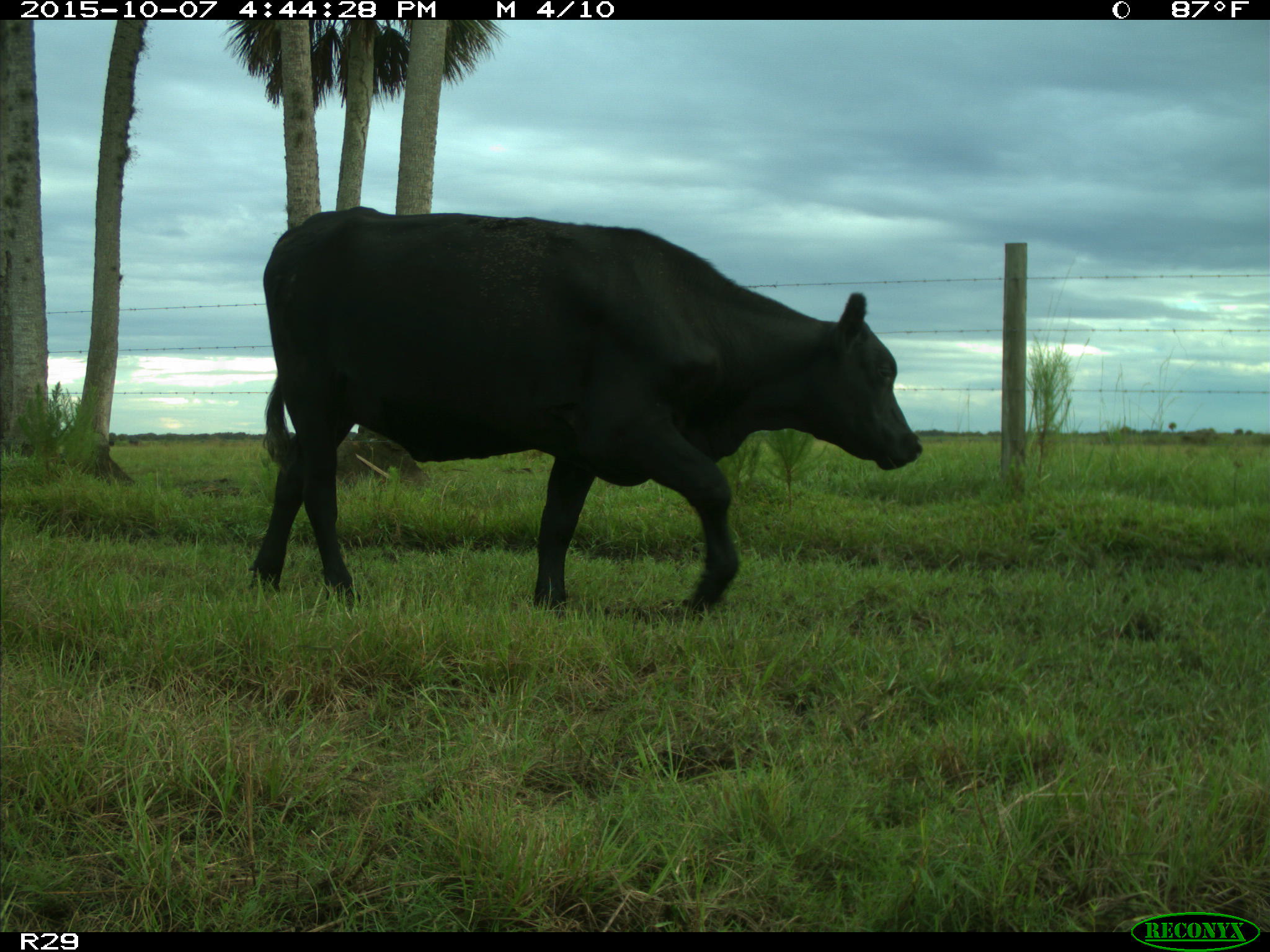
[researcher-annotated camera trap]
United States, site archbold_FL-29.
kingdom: Animalia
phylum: Chordata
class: Mammalia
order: Artiodactyla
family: Bovidae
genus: Bos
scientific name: Bos taurus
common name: domestic cow